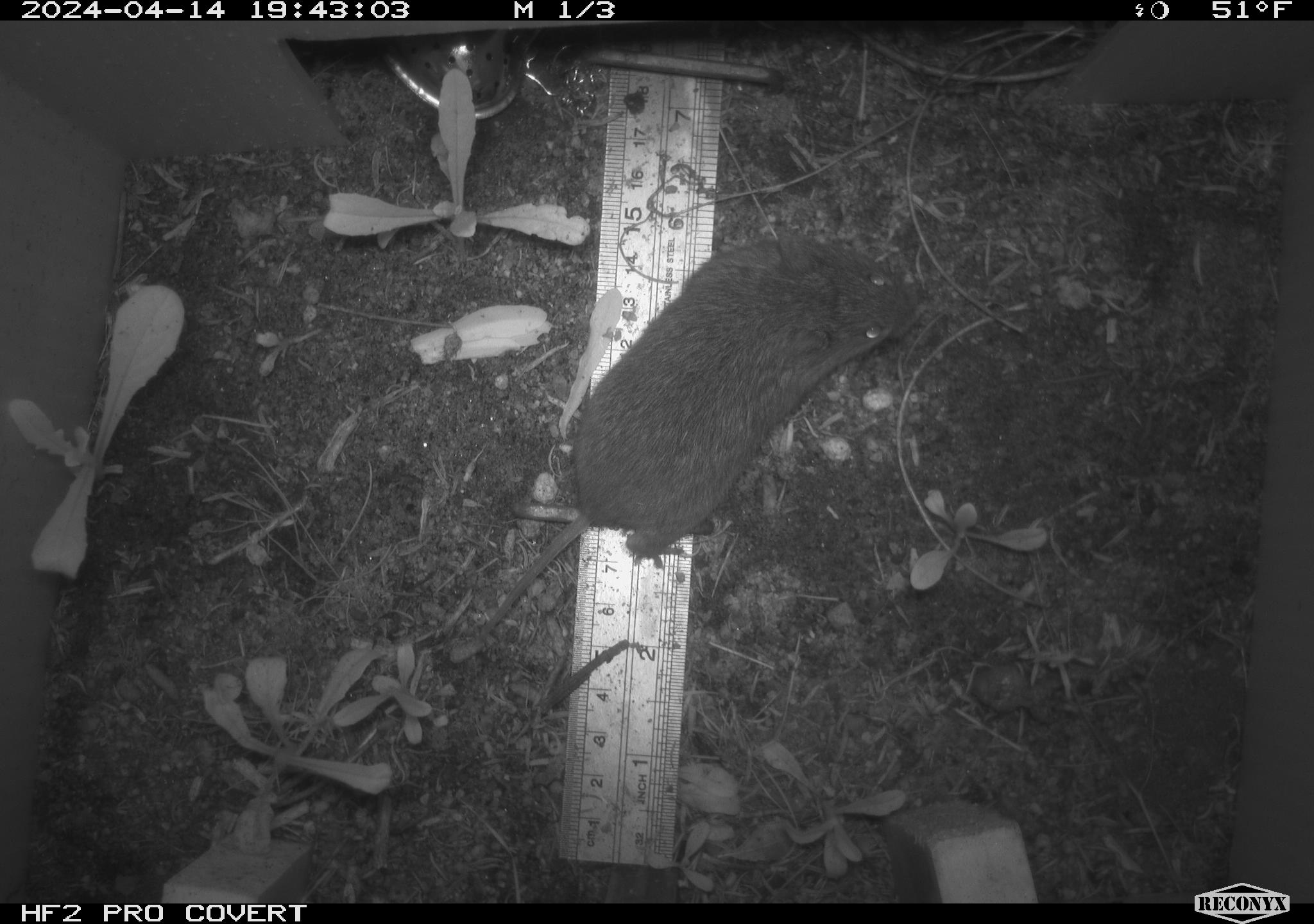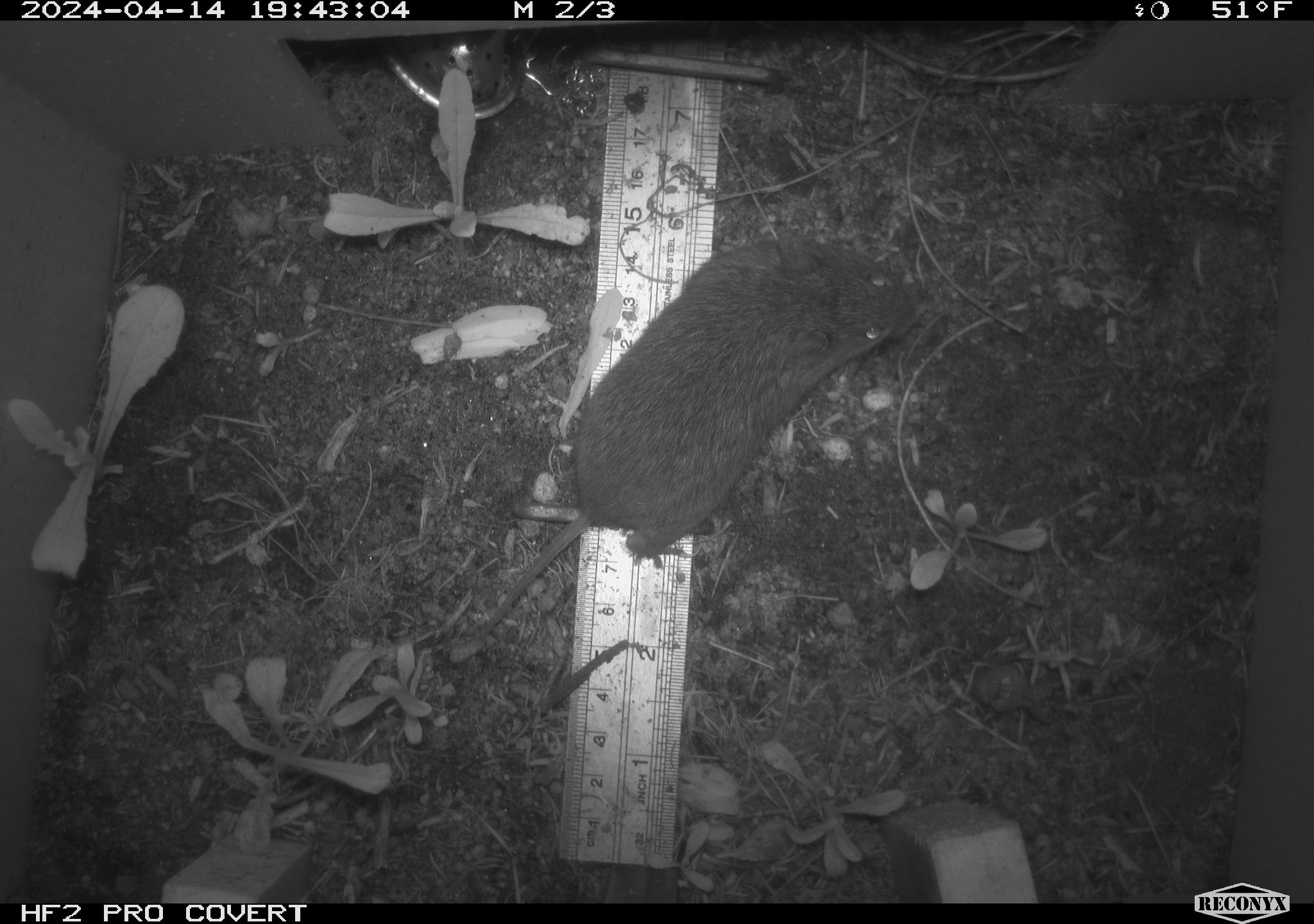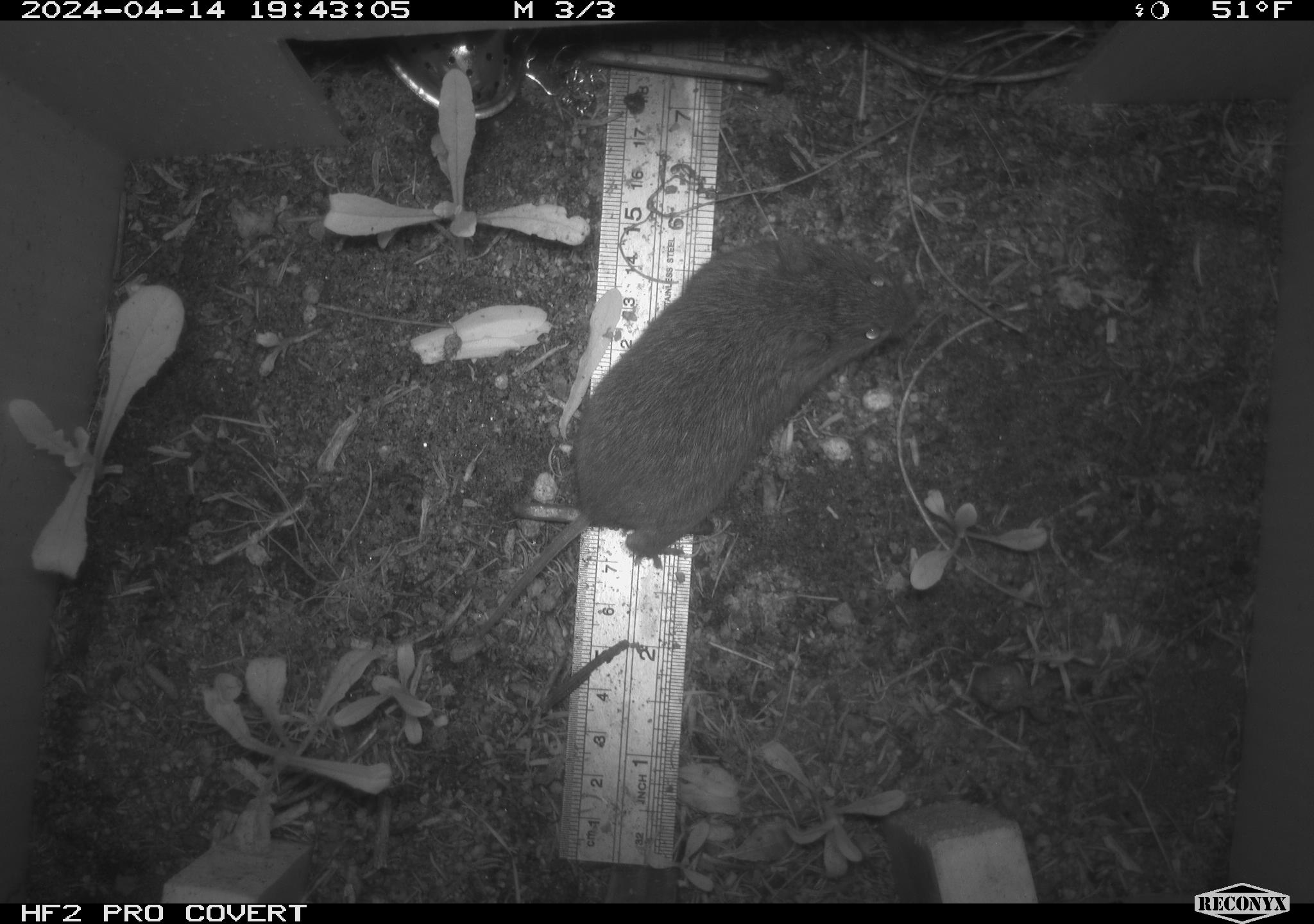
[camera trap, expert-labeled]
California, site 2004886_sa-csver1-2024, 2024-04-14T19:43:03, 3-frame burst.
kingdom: Animalia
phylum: Chordata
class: Mammalia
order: Rodentia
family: Cricetidae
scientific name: Arvicolinae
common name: voles, lemmings, and muskrats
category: arvicolinae subfamily